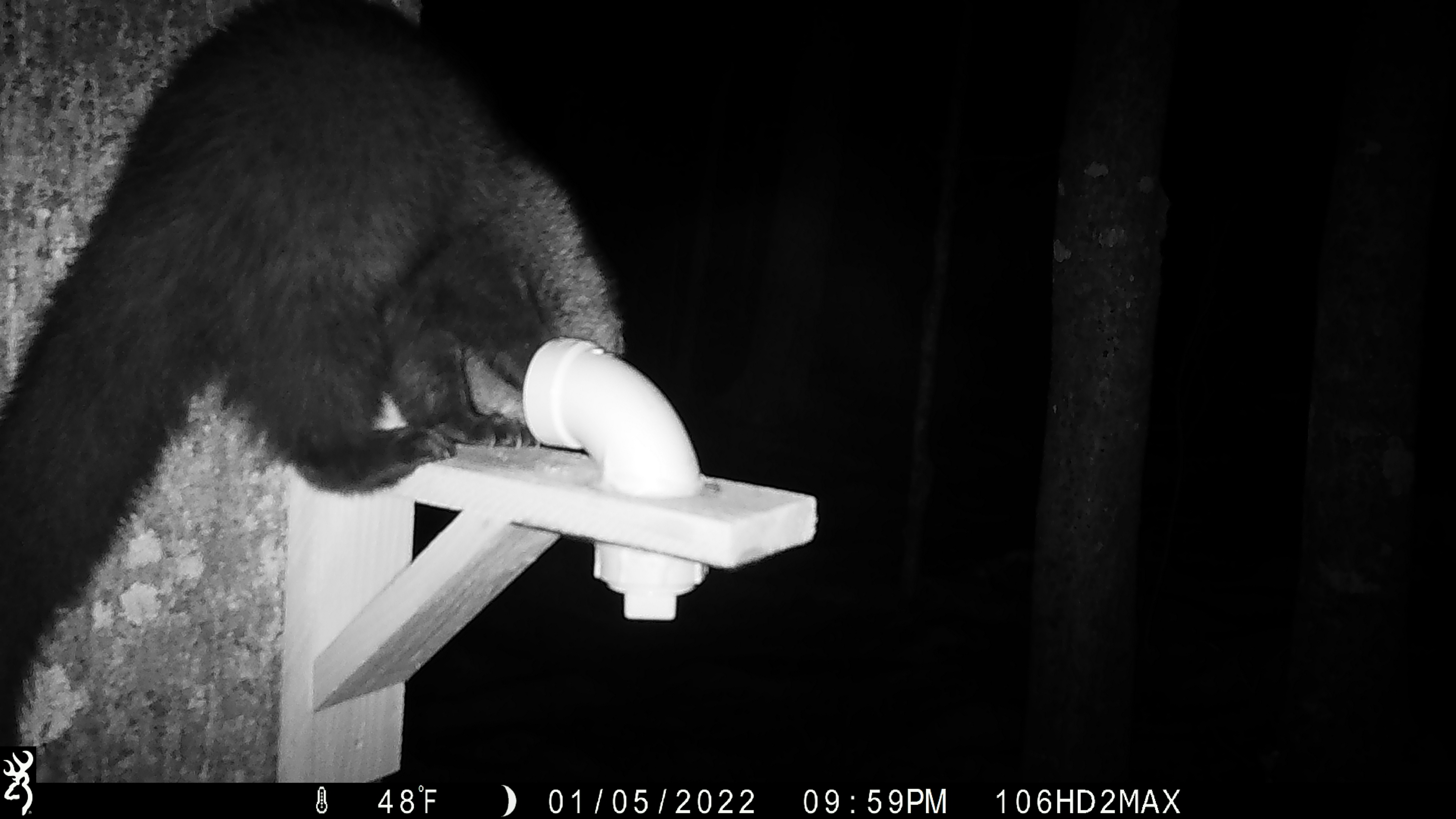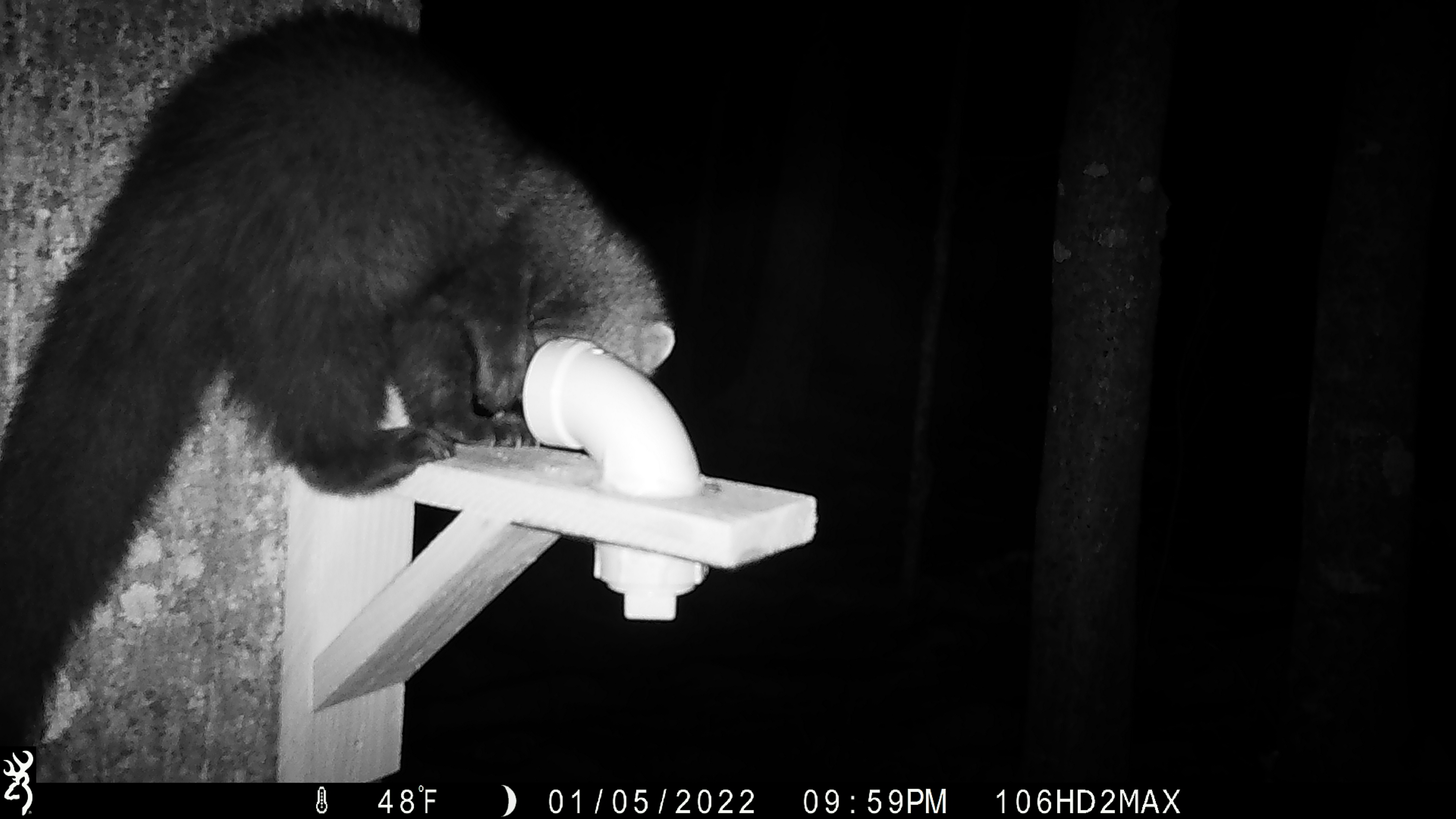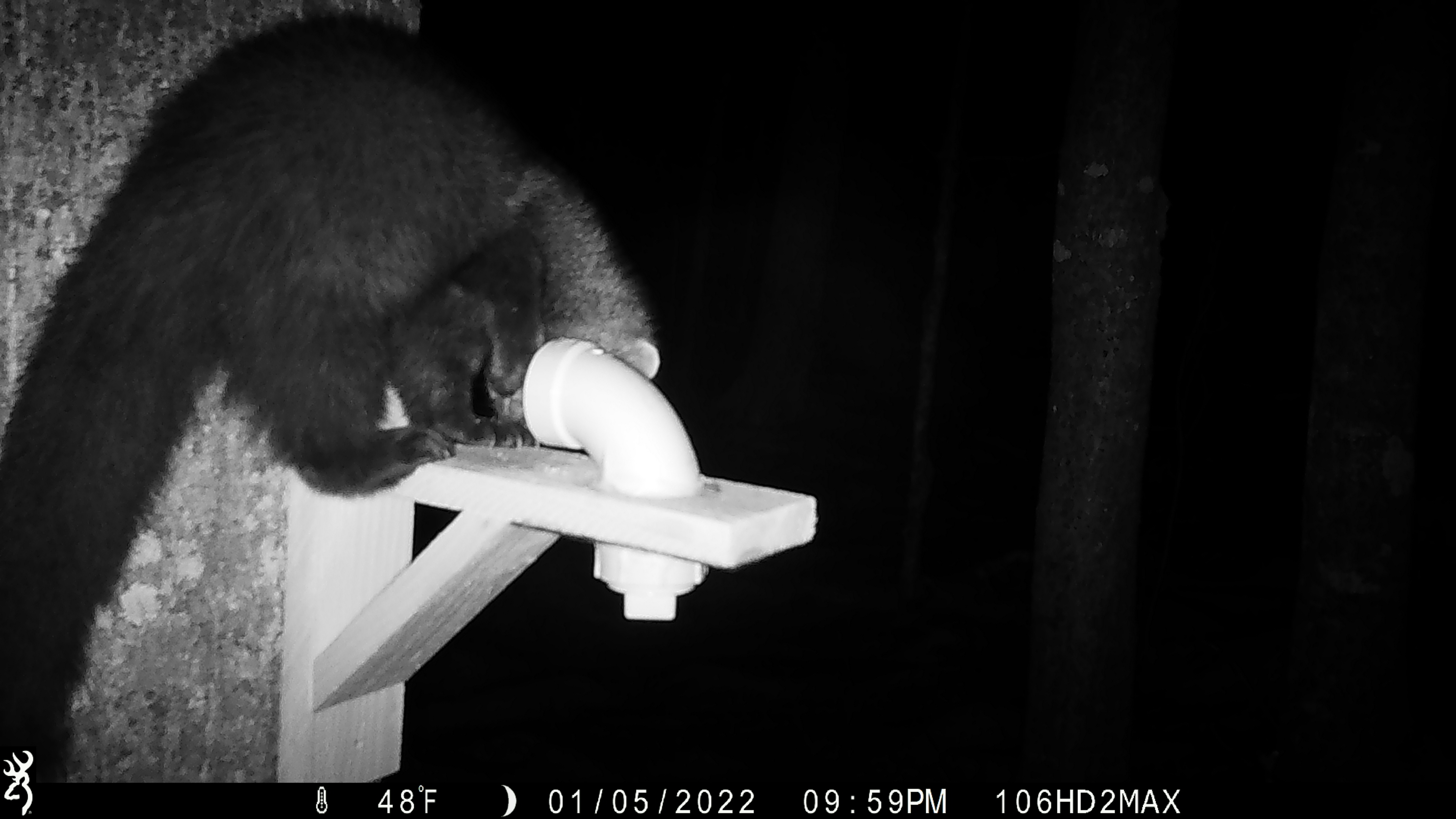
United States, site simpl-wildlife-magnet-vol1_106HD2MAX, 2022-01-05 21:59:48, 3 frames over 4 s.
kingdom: Animalia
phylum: Chordata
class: Mammalia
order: Carnivora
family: Mustelidae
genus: Pekania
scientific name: Pekania pennanti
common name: fisher